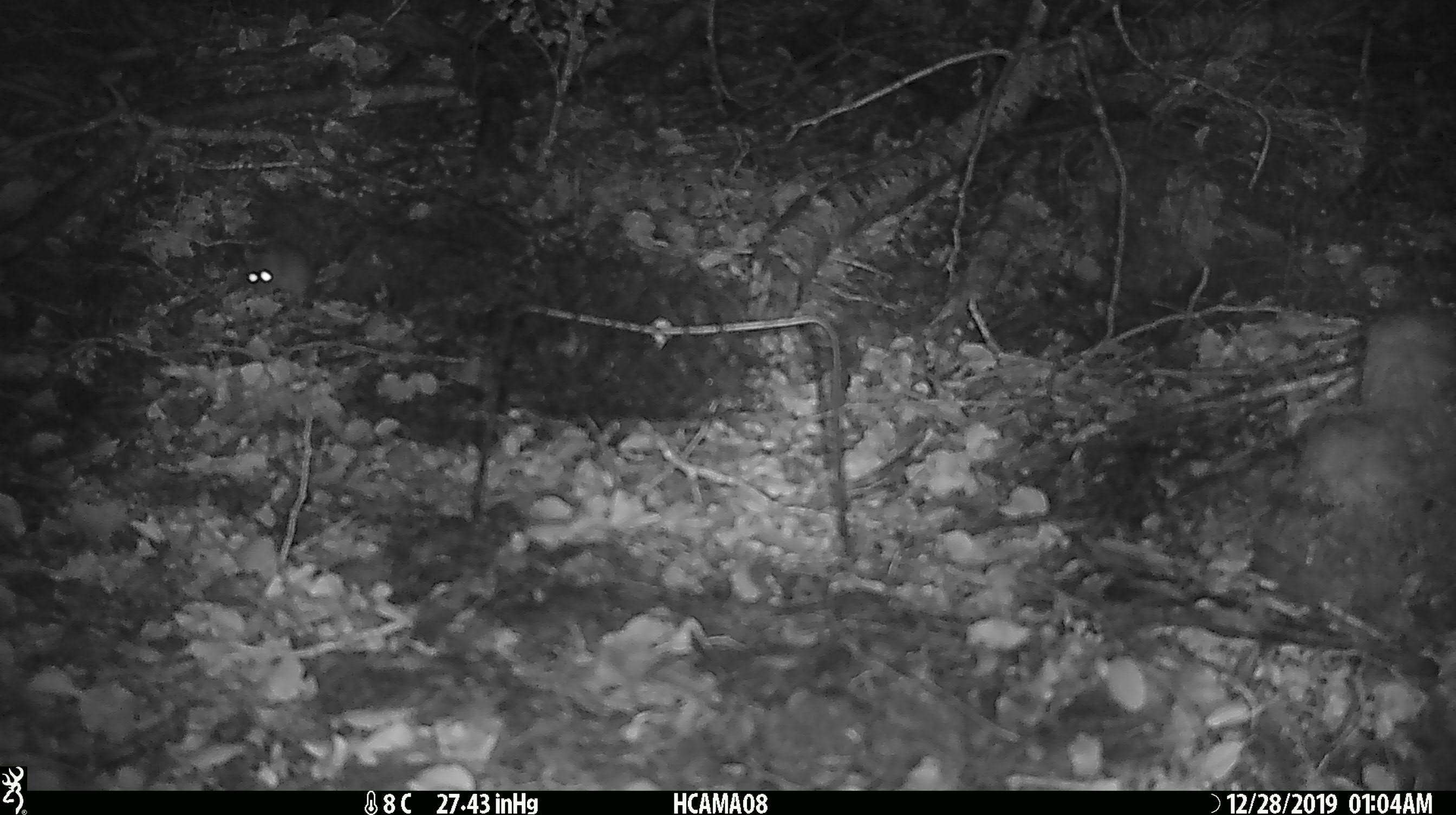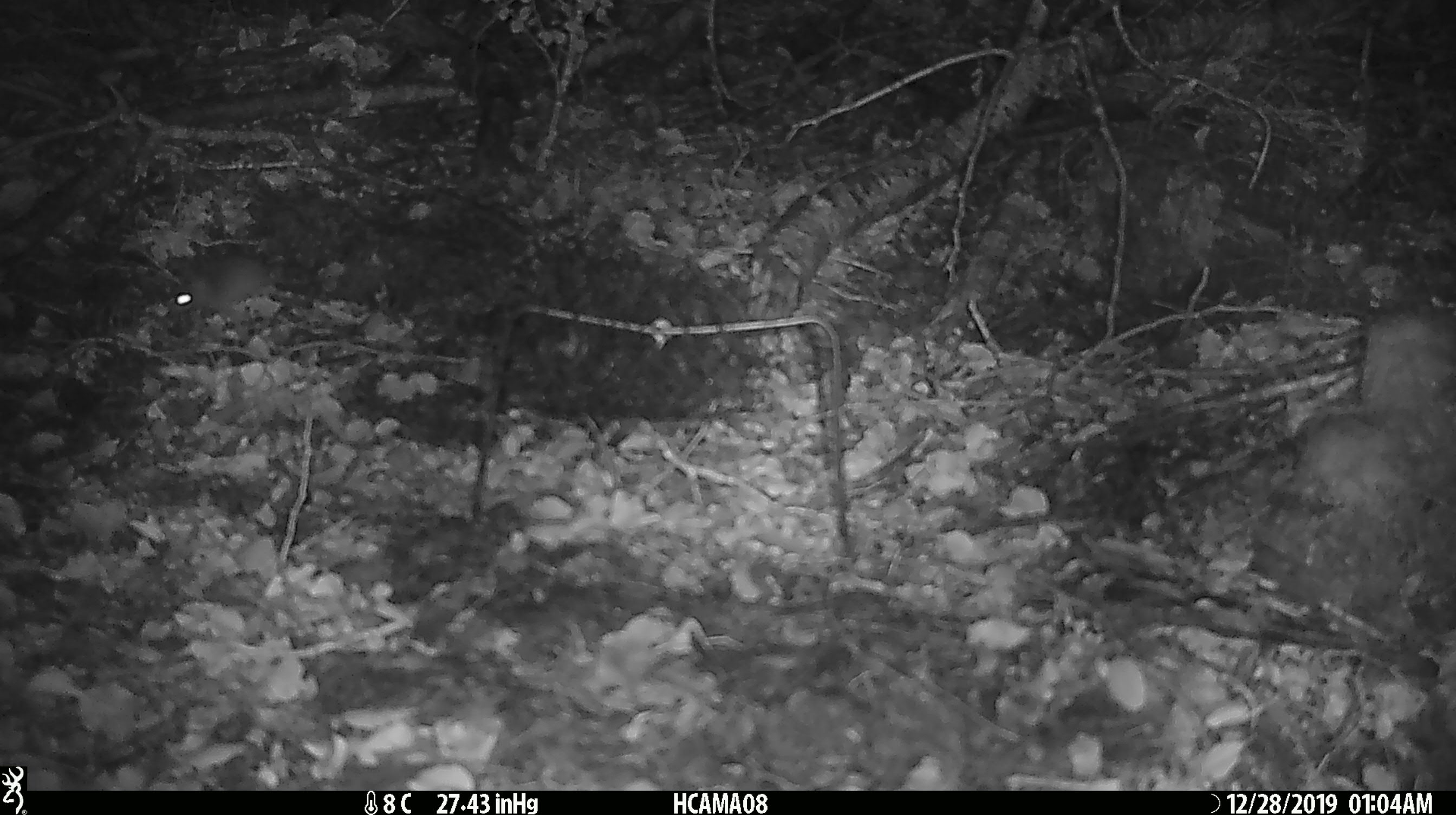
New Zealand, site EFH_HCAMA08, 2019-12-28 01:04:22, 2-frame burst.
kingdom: Animalia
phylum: Chordata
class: Mammalia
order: Rodentia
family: Muridae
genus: Mus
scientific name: Mus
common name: mouse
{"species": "mouse (Mus)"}